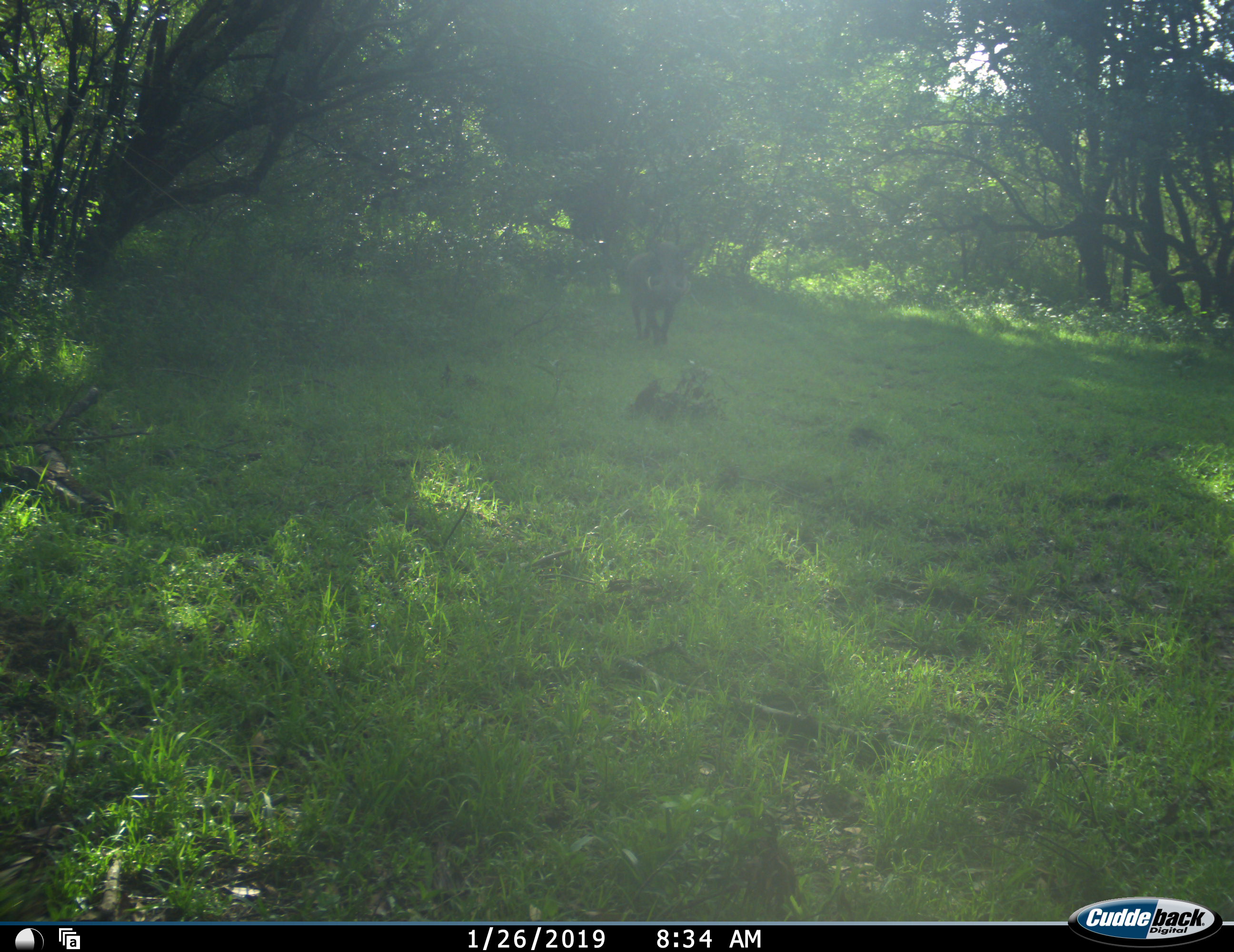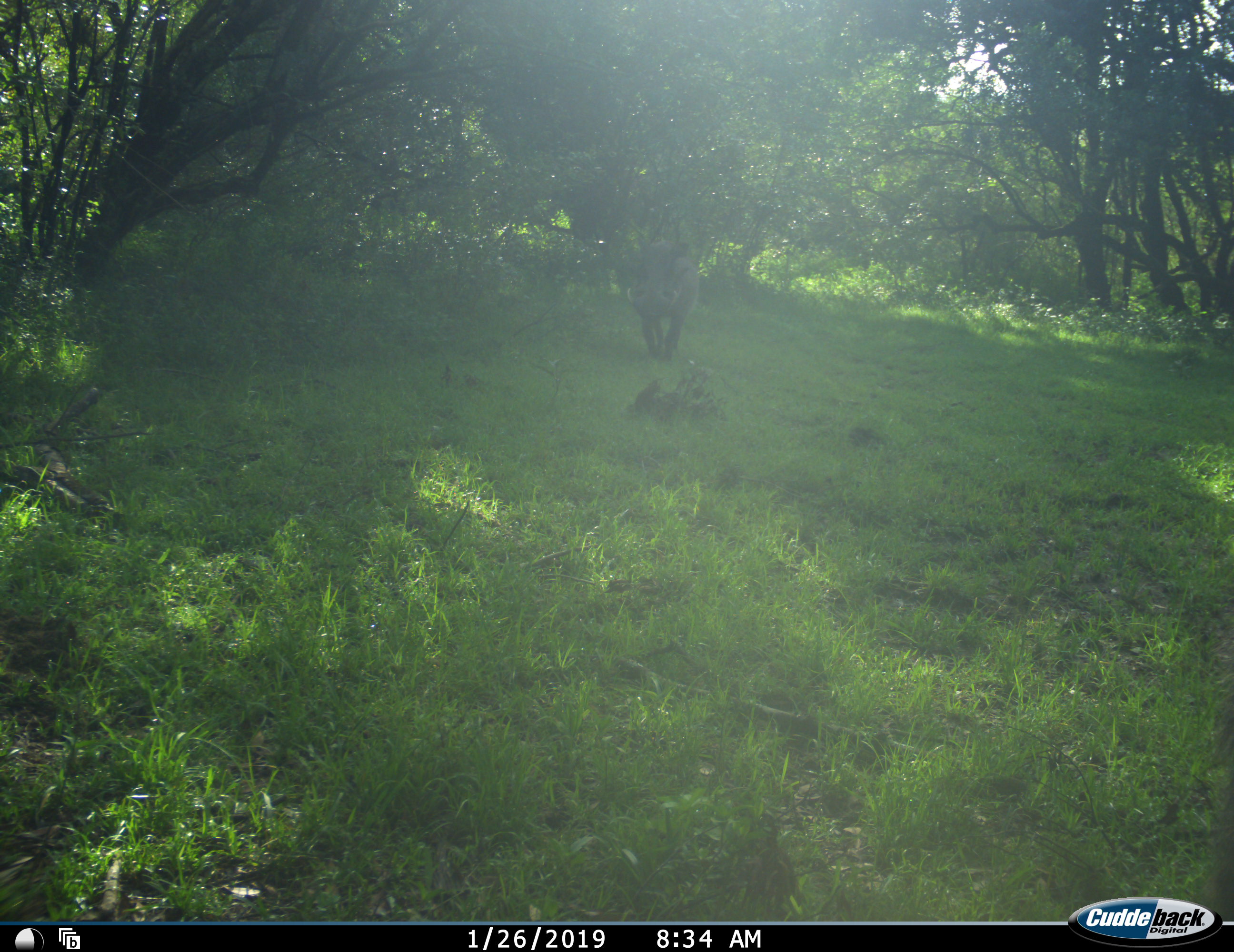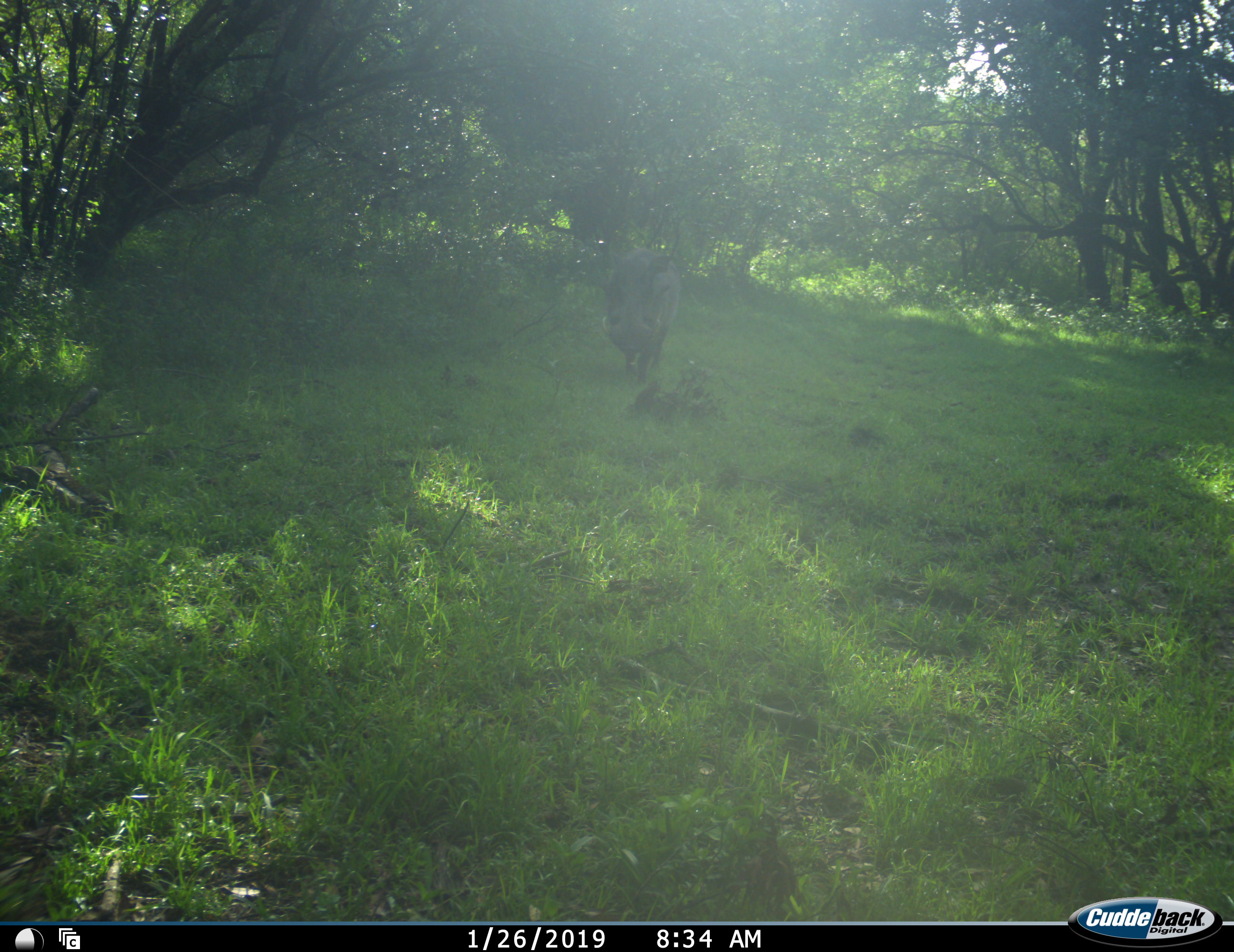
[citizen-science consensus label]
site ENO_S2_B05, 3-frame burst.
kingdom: Animalia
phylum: Chordata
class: Mammalia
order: Artiodactyla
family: Suidae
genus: Phacochoerus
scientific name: Phacochoerus africanus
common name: warthog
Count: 1.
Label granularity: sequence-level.